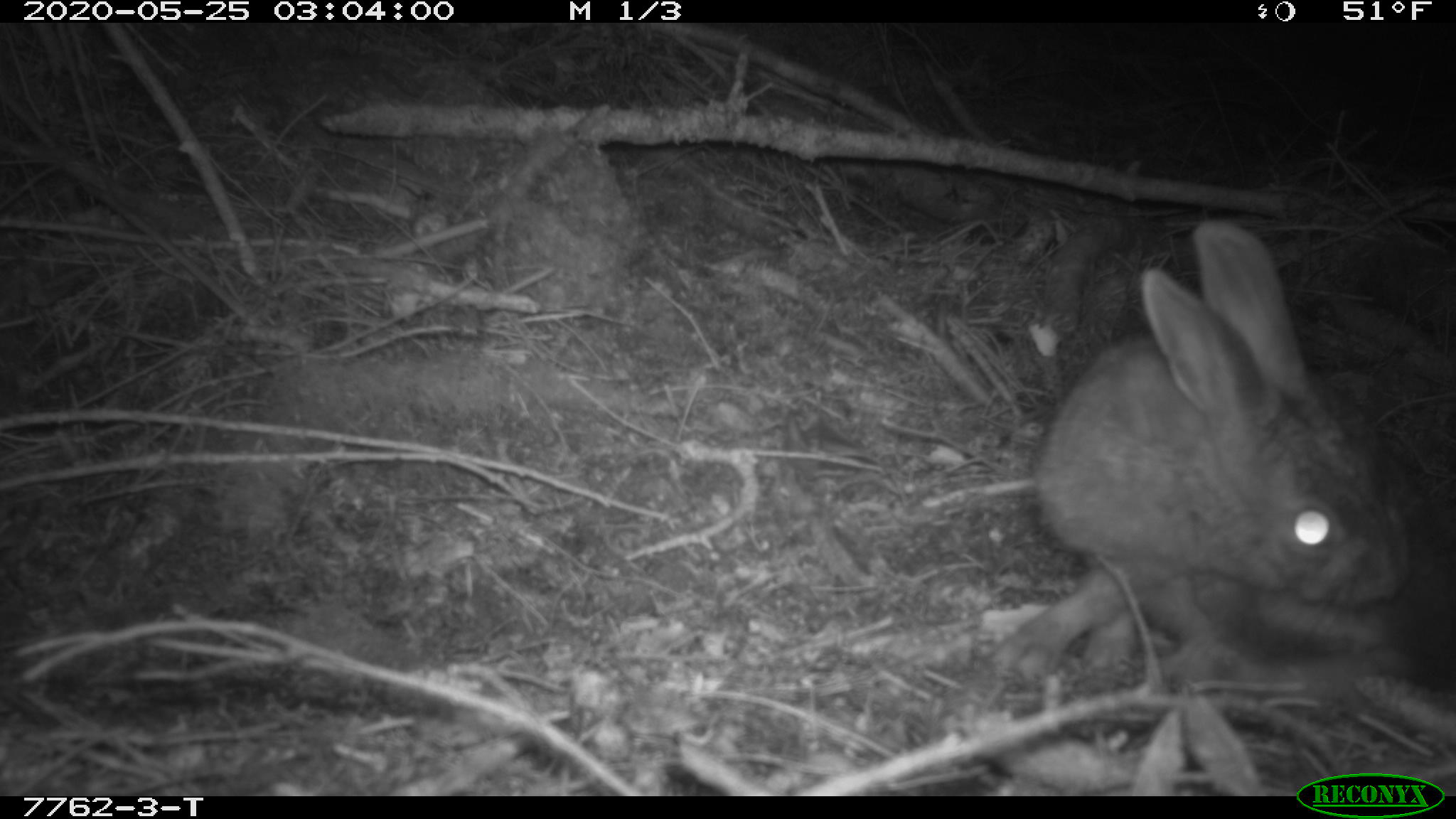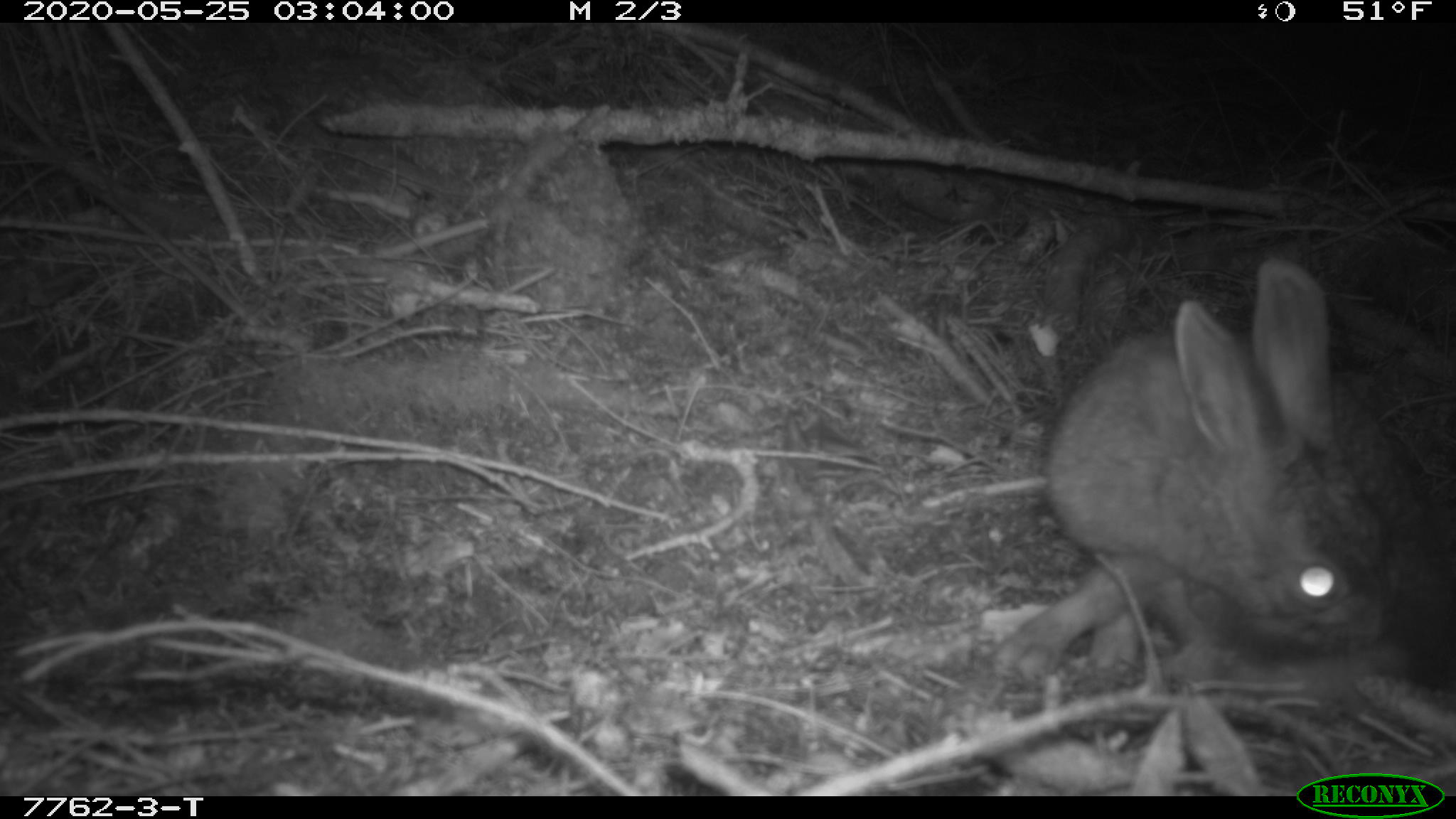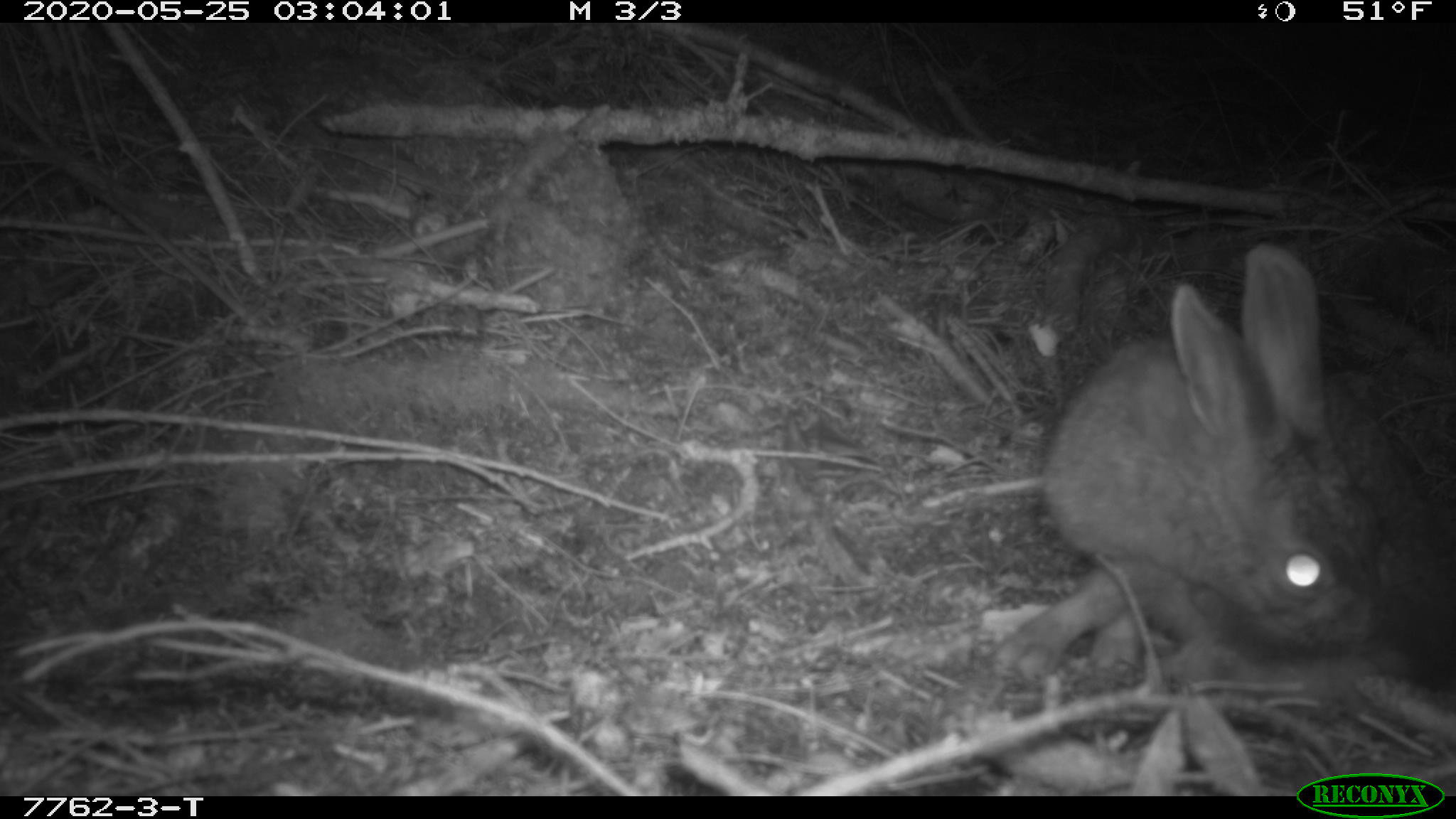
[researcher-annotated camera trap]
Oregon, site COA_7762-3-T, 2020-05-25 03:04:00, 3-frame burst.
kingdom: Animalia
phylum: Chordata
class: Mammalia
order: Lagomorpha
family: Leporidae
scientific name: Leporidae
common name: hares and rabbits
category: leporidae family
Leporidae family (hares and rabbits) (Leporidae).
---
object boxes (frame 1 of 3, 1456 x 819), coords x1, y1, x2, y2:
leporidae family: 987, 221, 1449, 722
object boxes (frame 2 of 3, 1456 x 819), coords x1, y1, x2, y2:
leporidae family: 987, 261, 1449, 737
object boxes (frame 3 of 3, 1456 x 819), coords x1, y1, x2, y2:
leporidae family: 989, 239, 1449, 745